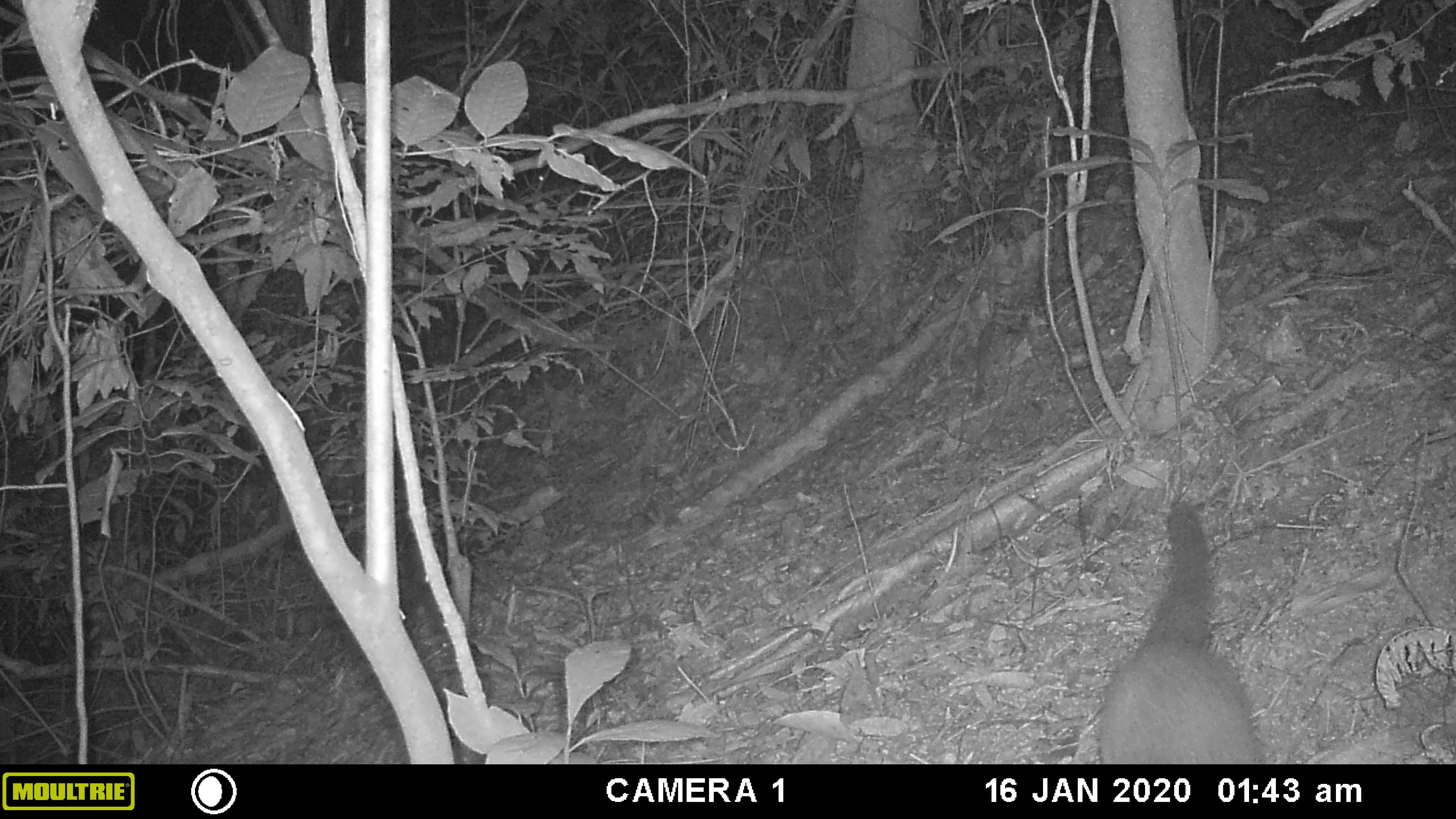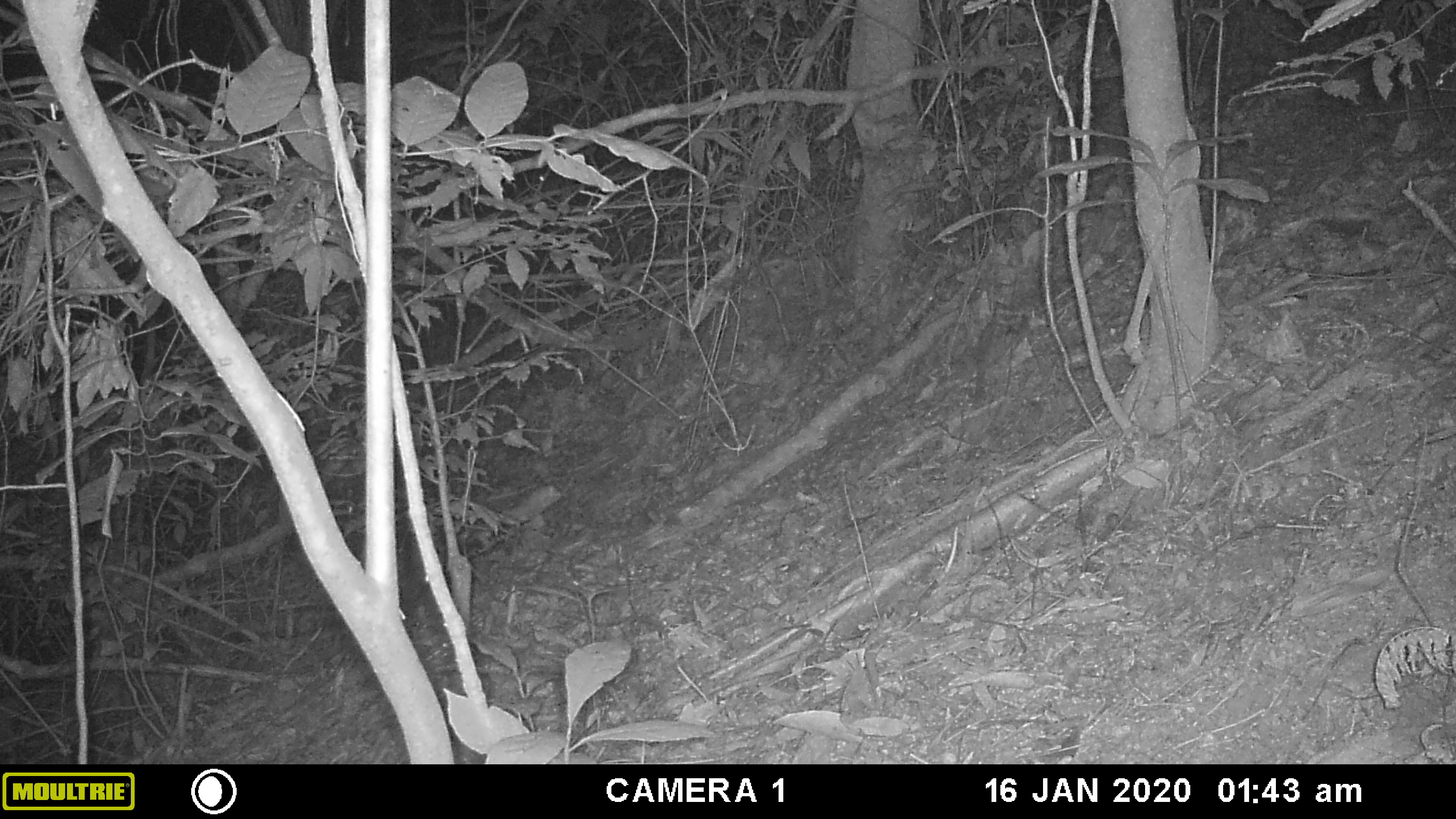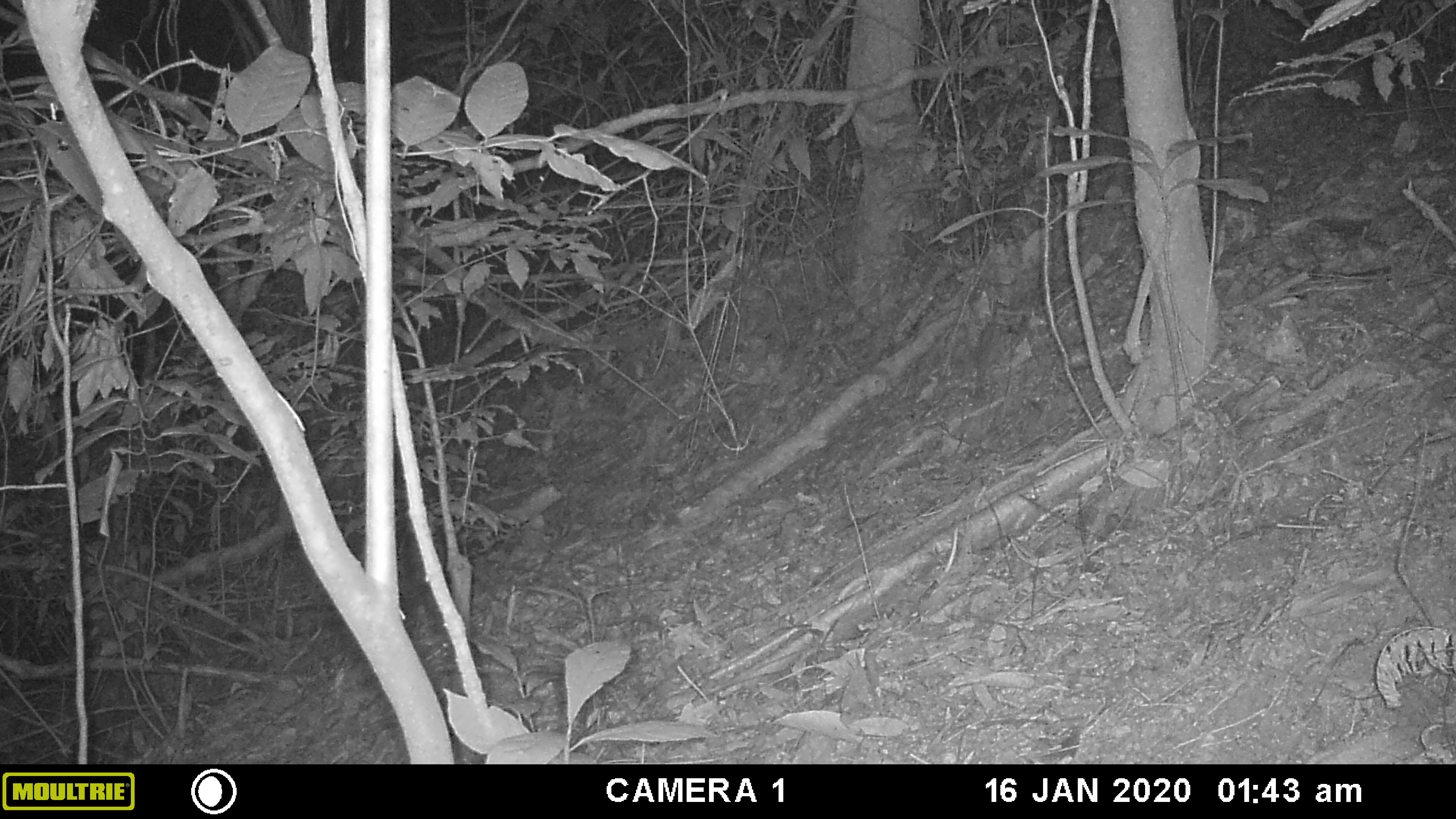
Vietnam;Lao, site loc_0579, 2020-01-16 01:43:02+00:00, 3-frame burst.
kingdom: Animalia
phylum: Chordata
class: Mammalia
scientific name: Mammalia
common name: mammal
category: unidentified small mammal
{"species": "unidentified small mammal (mammal) (Mammalia)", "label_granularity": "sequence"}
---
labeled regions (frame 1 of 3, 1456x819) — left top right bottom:
unidentified small mammal: 1095 500 1262 764